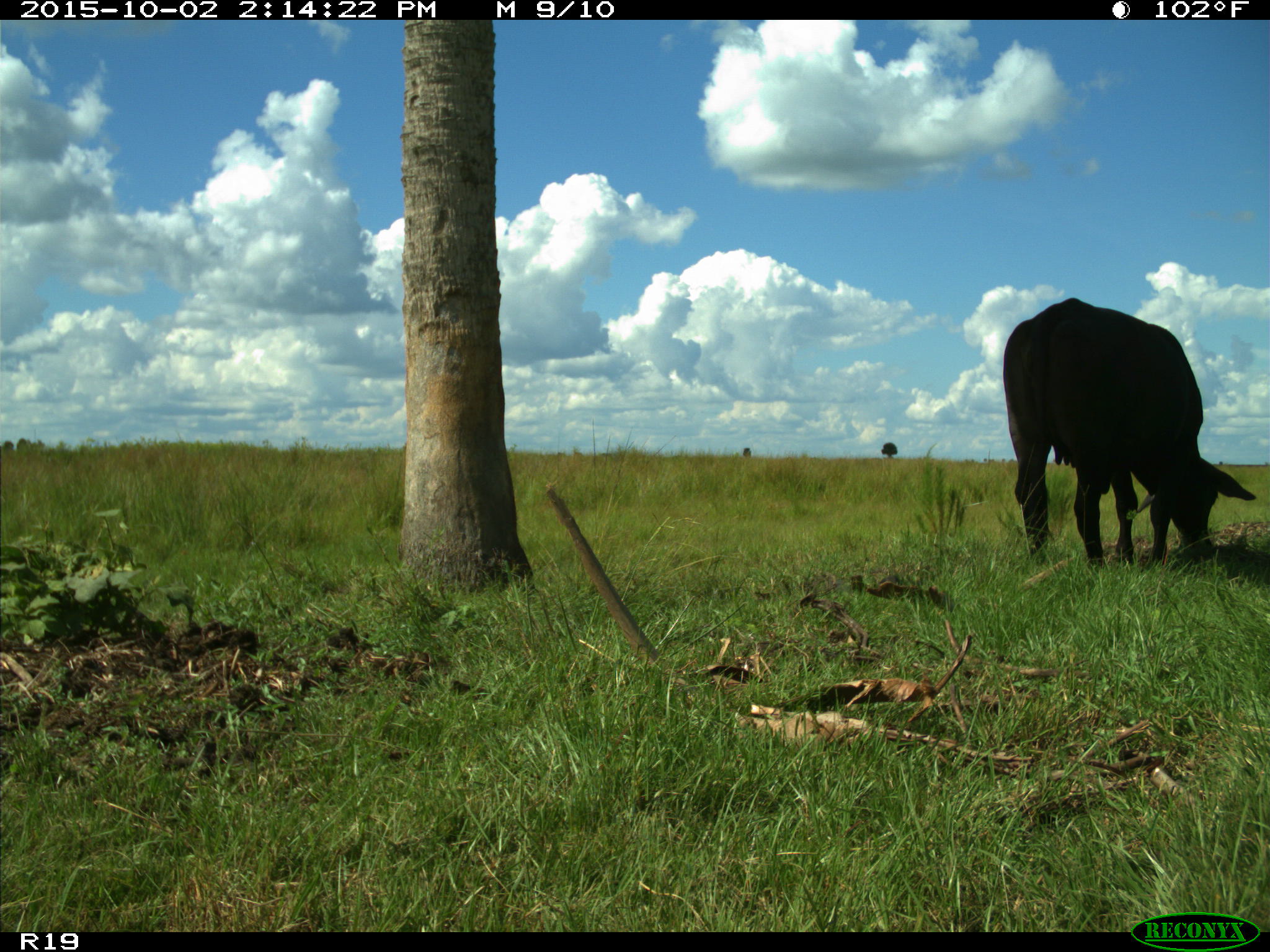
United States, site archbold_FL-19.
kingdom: Animalia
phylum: Chordata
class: Mammalia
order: Artiodactyla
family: Bovidae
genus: Bos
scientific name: Bos taurus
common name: domestic cow